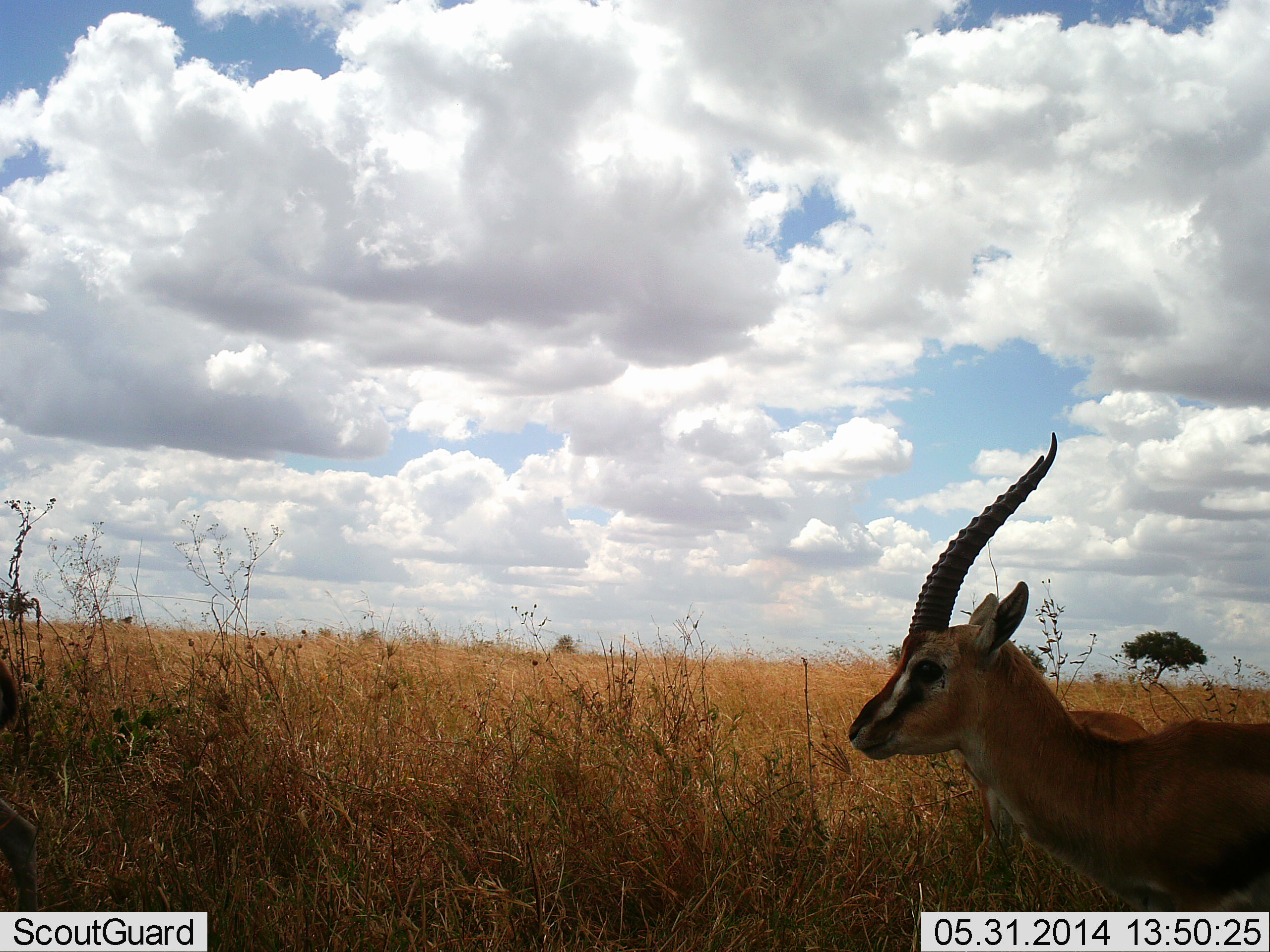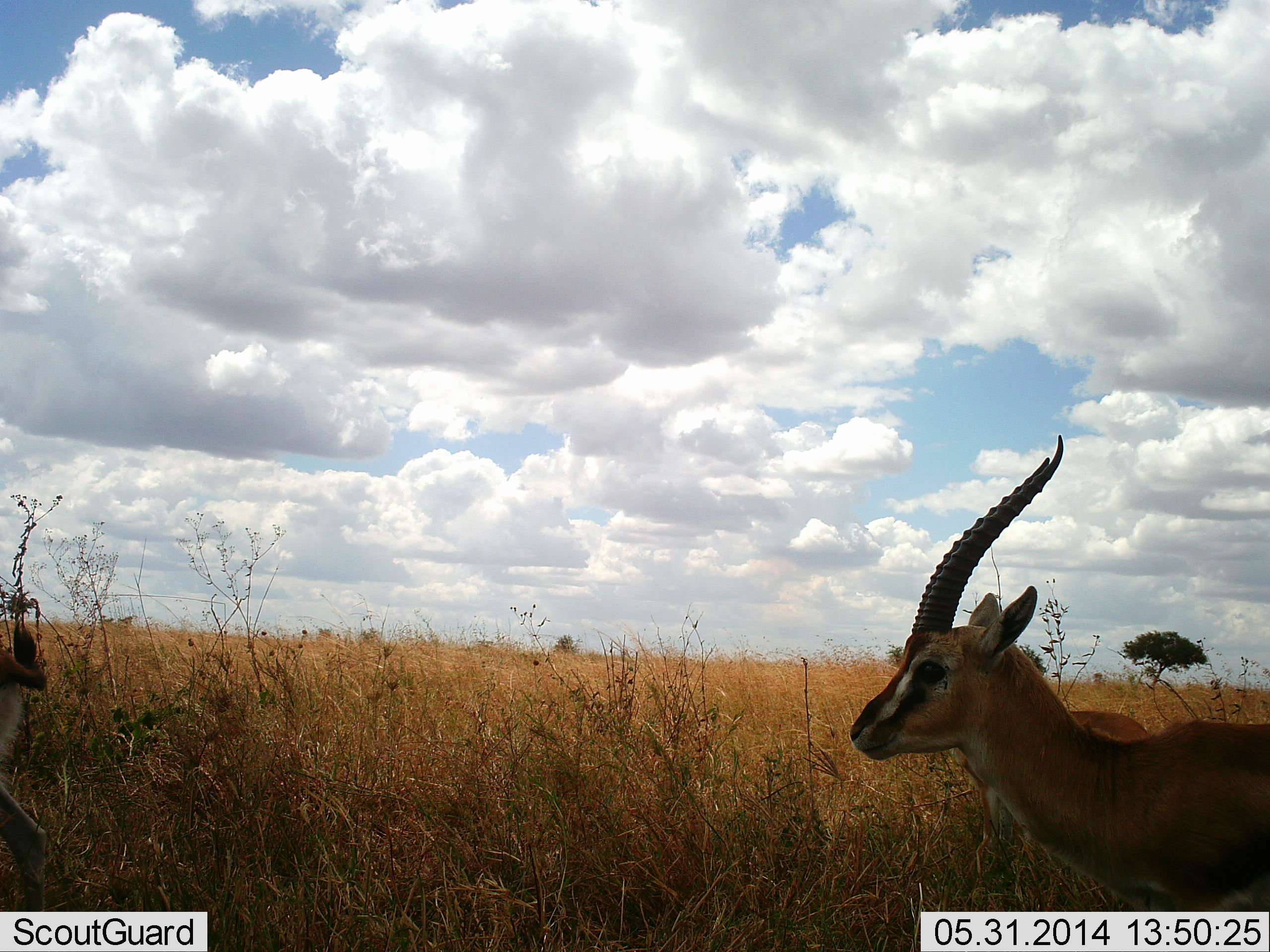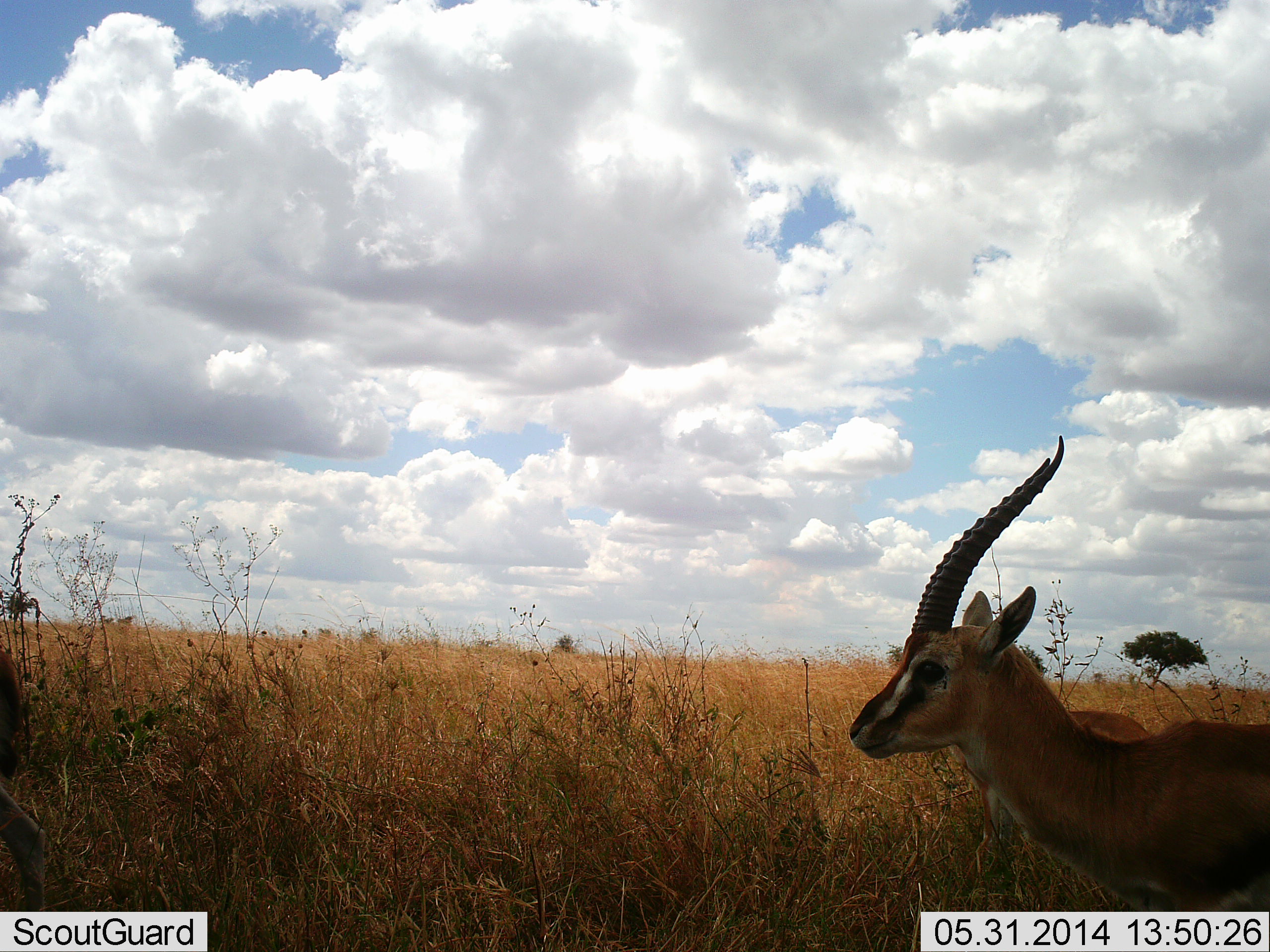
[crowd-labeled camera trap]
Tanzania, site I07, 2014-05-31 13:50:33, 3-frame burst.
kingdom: Animalia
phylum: Chordata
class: Mammalia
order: Artiodactyla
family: Bovidae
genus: Eudorcas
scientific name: Eudorcas thomsonii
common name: thomson's gazelle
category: gazellethomsons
Gazellethomsons (thomson's gazelle) (Eudorcas thomsonii), count 3. Behavior (volunteer vote fractions): standing 94%, resting 6%, moving 6%, interacting 0%. Young present (vote fraction): 0%. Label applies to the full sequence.